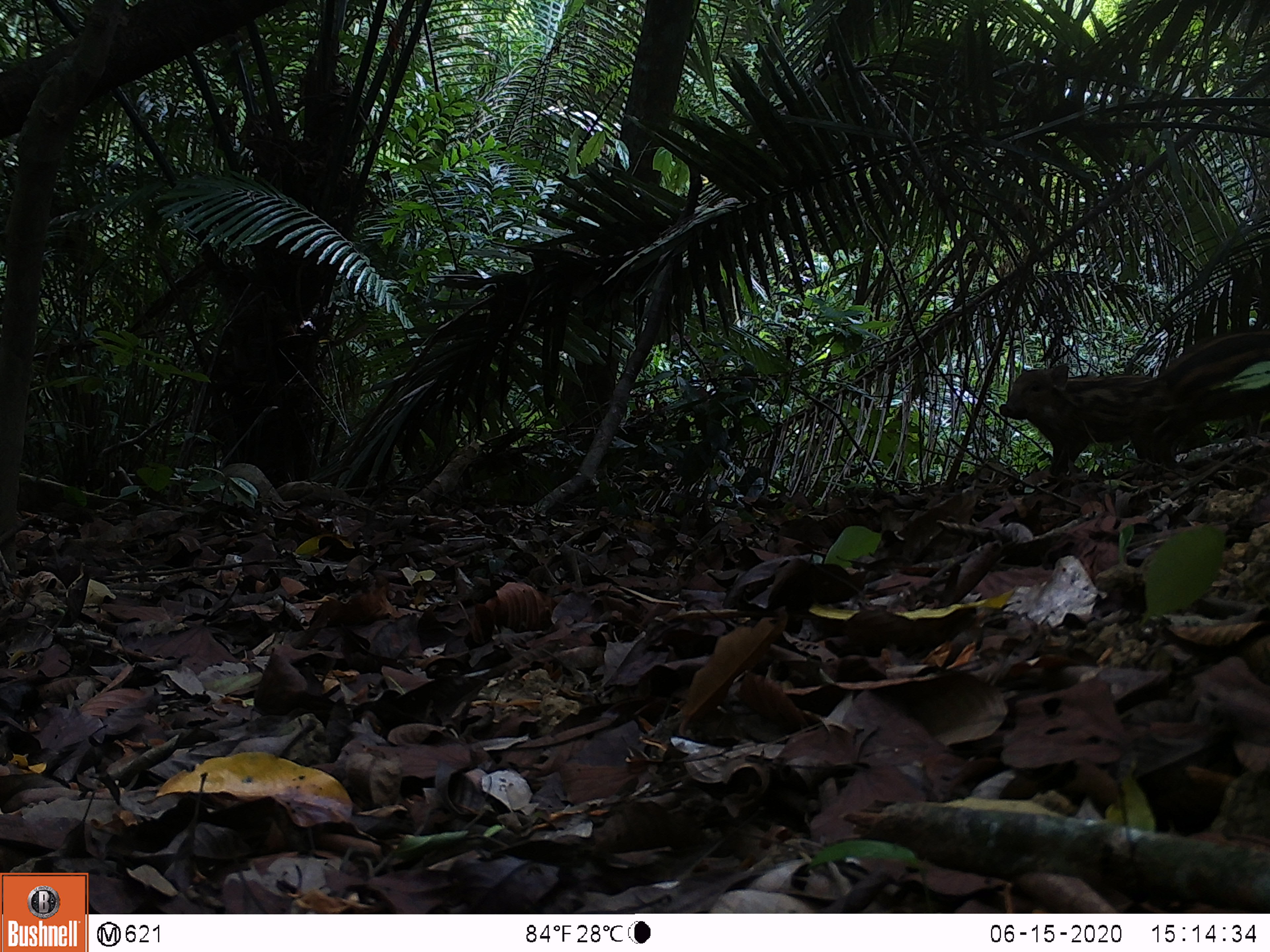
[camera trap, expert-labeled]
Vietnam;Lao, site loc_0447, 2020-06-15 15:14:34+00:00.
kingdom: Animalia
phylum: Chordata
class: Mammalia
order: Artiodactyla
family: Suidae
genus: Sus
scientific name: Sus scrofa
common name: eurasian wild pig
Eurasian wild pig (Sus scrofa). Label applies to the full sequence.